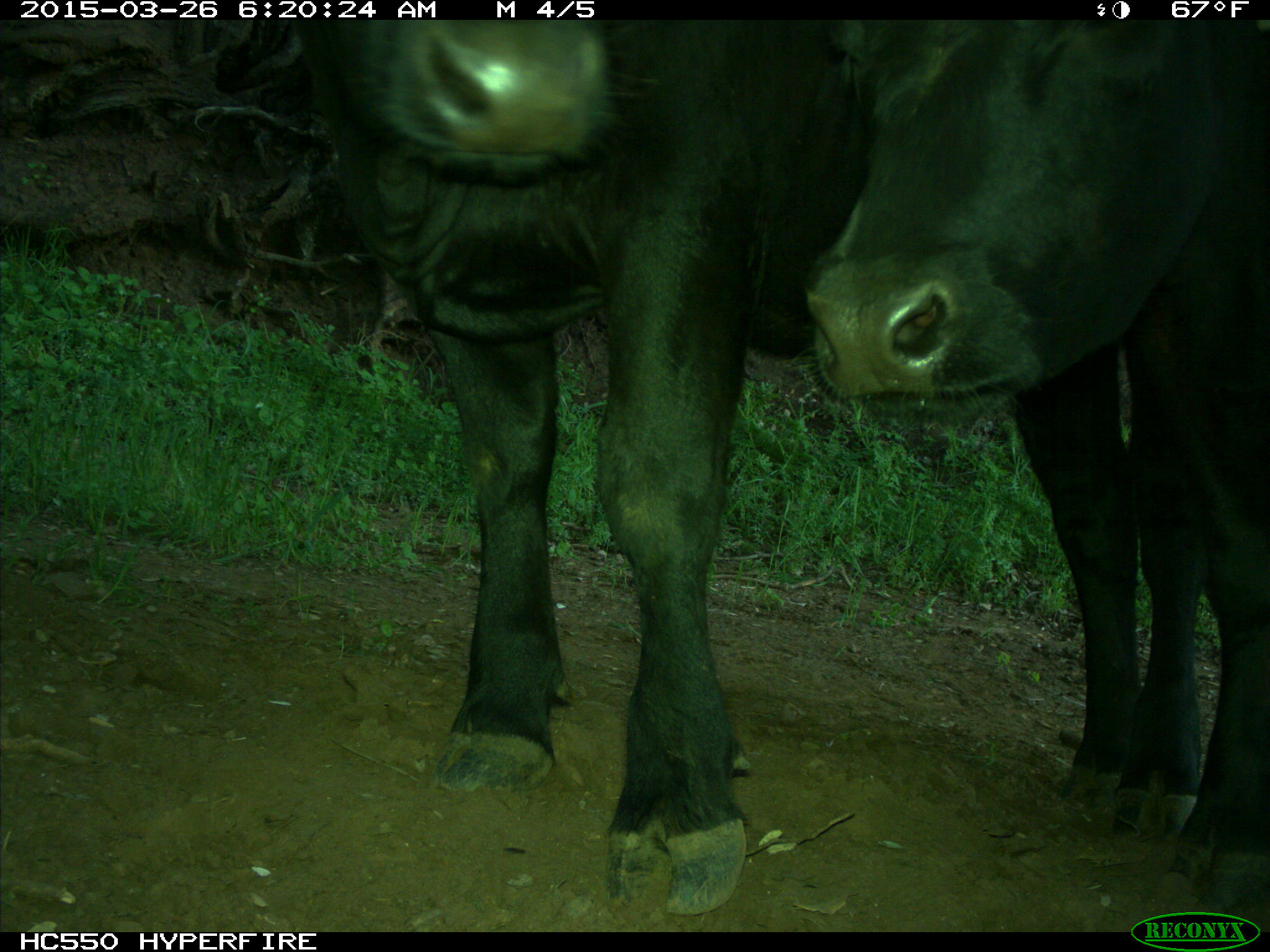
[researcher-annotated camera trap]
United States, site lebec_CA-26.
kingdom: Animalia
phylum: Chordata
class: Mammalia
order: Artiodactyla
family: Bovidae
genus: Bos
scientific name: Bos taurus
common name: domestic cow